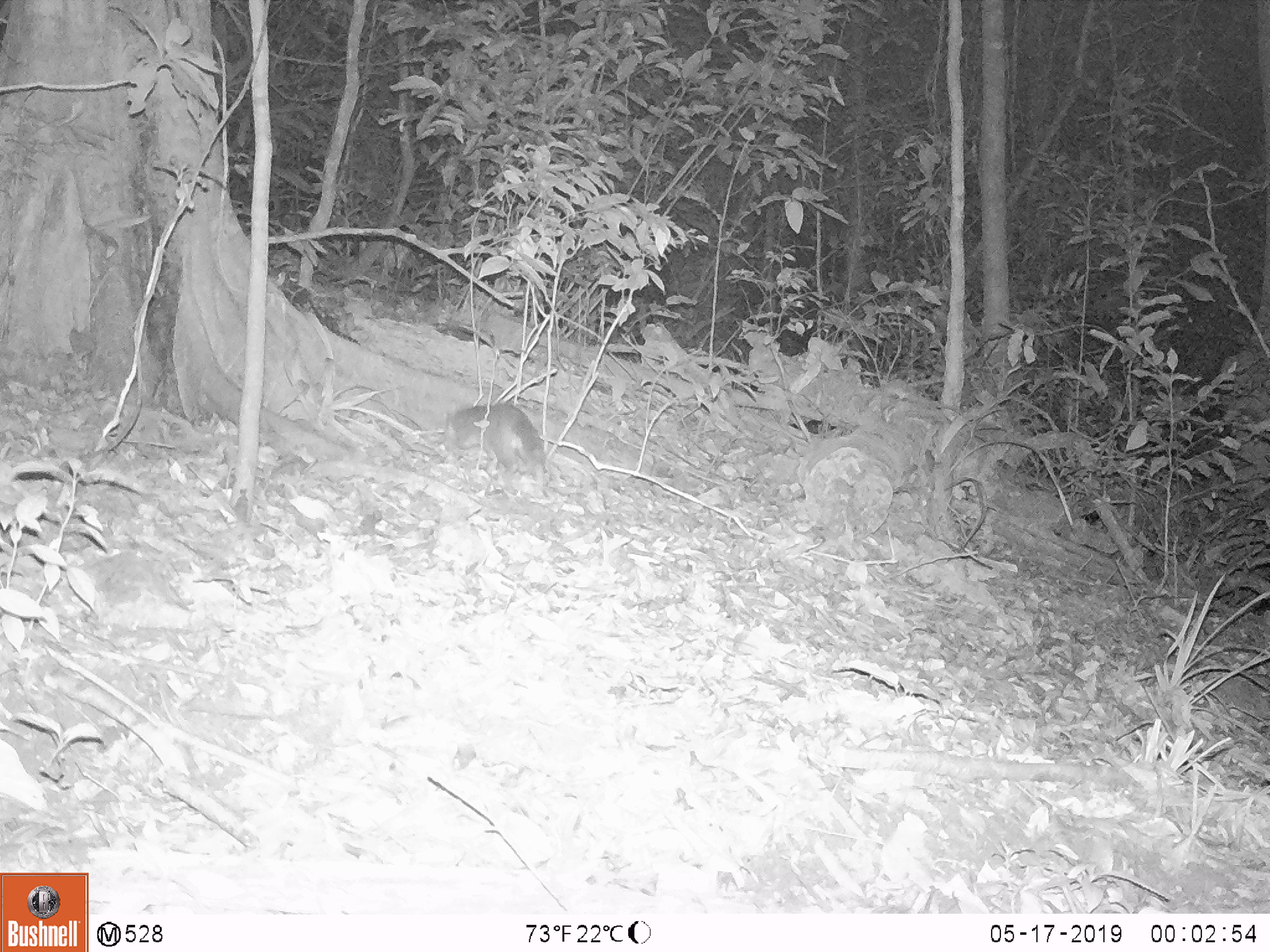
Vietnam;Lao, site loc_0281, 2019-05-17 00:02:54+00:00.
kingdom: Animalia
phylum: Chordata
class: Mammalia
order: Carnivora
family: Mustelidae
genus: Melogale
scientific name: Melogale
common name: ferret badger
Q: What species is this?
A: Ferret badger (Melogale).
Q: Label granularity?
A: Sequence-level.